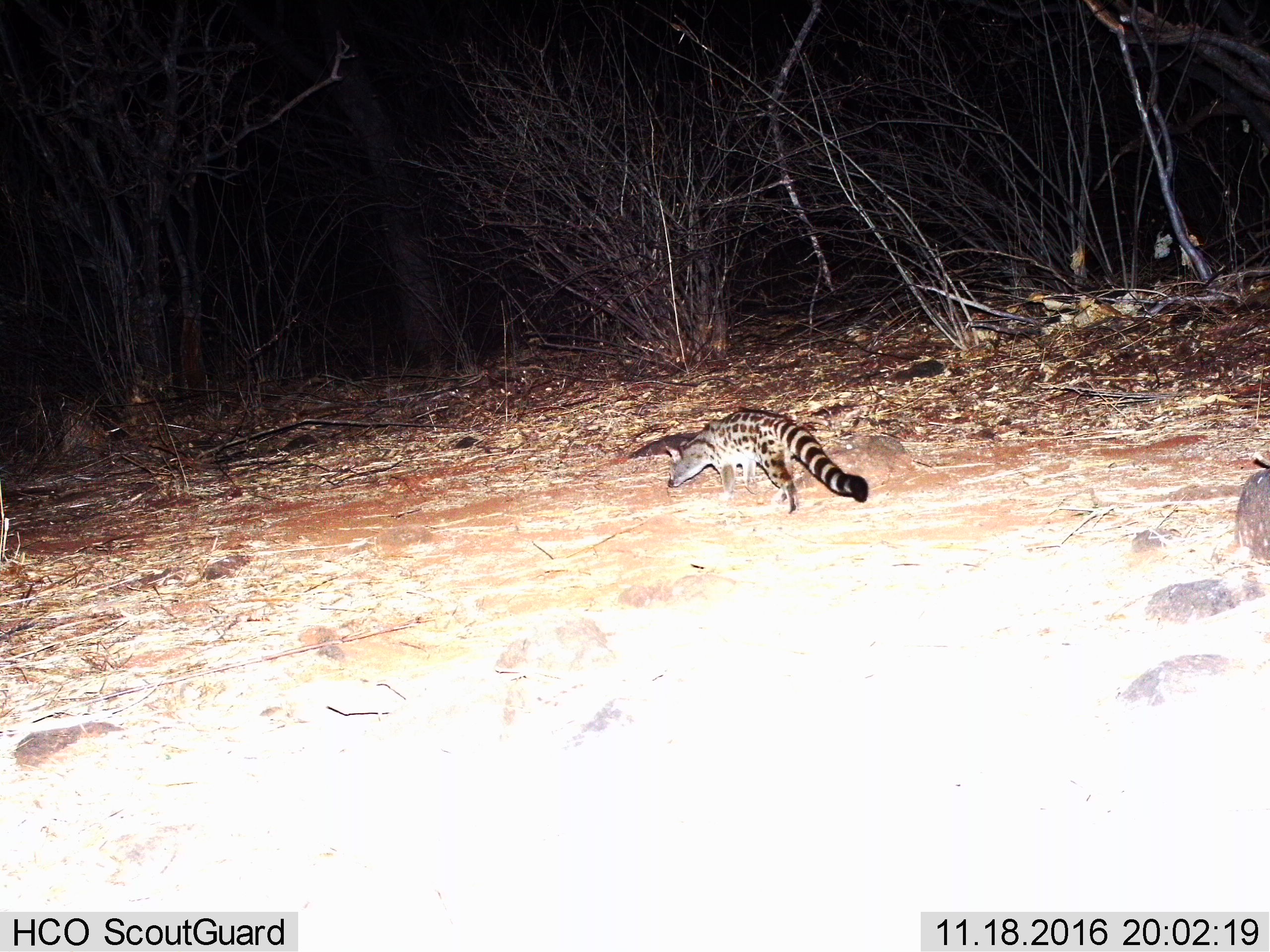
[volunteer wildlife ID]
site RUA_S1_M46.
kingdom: Animalia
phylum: Chordata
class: Mammalia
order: Carnivora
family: Viverridae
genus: Genetta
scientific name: Genetta genetta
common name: small-spotted genet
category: genetcommonsmallspotted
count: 1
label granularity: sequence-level